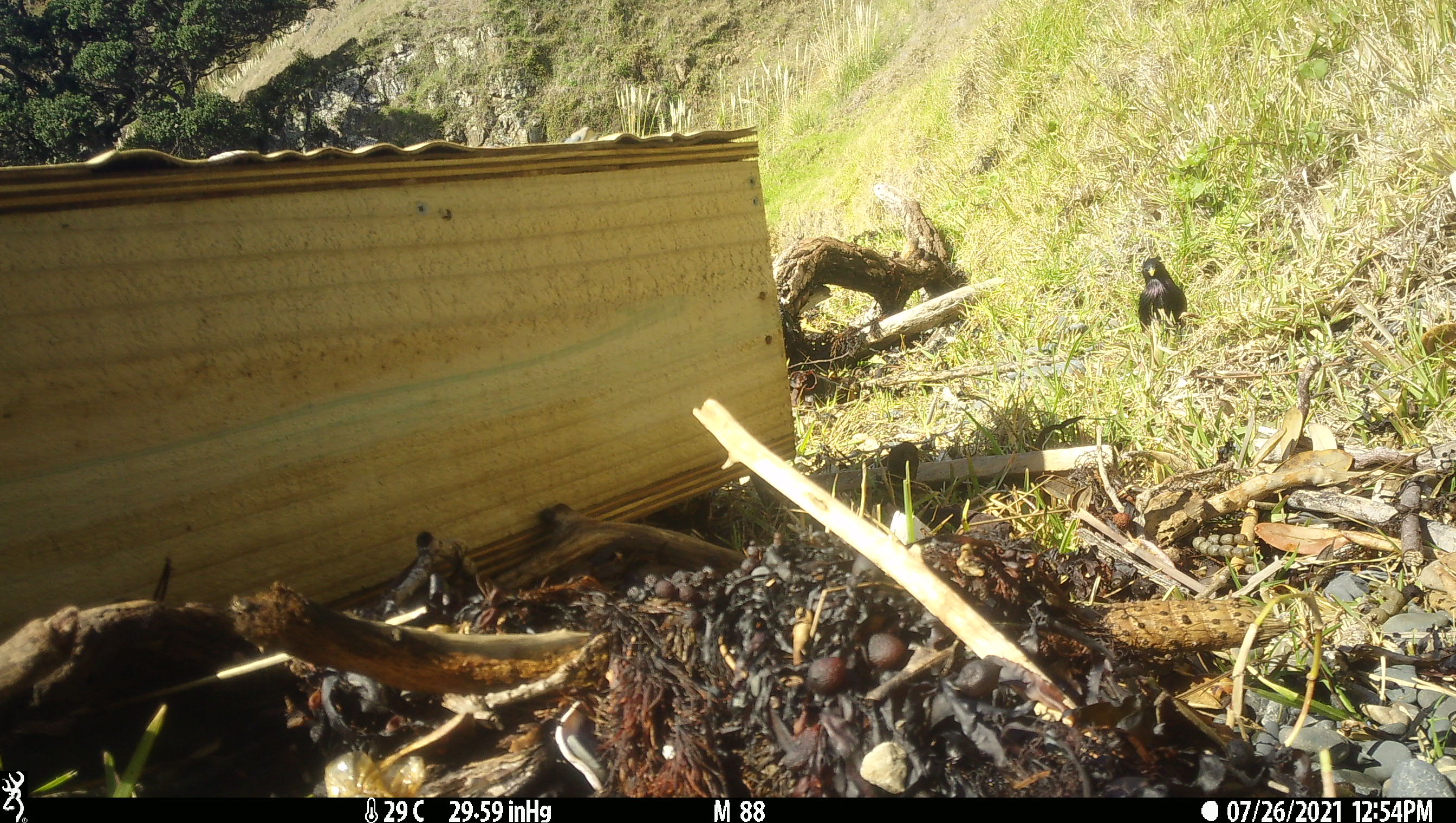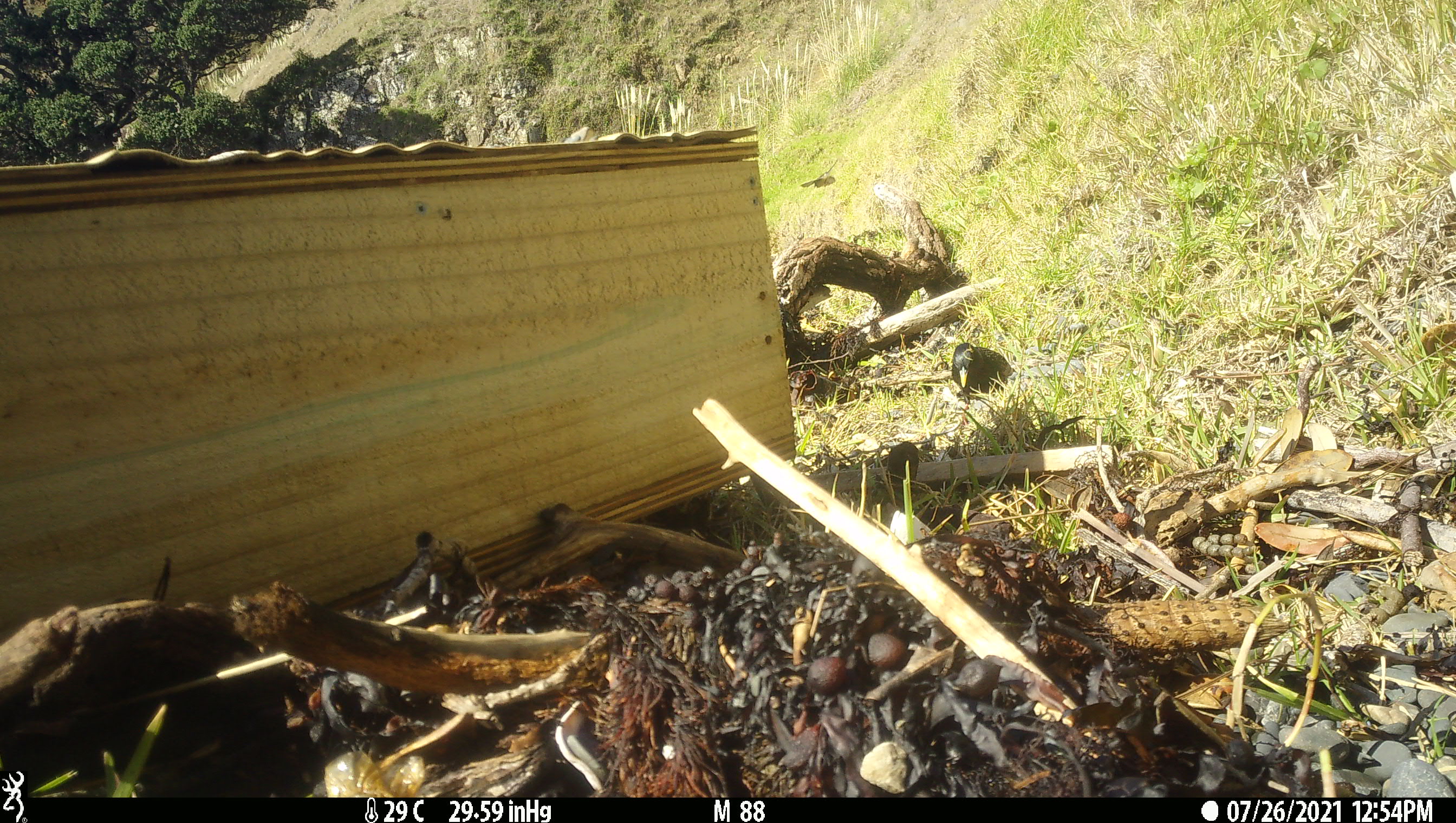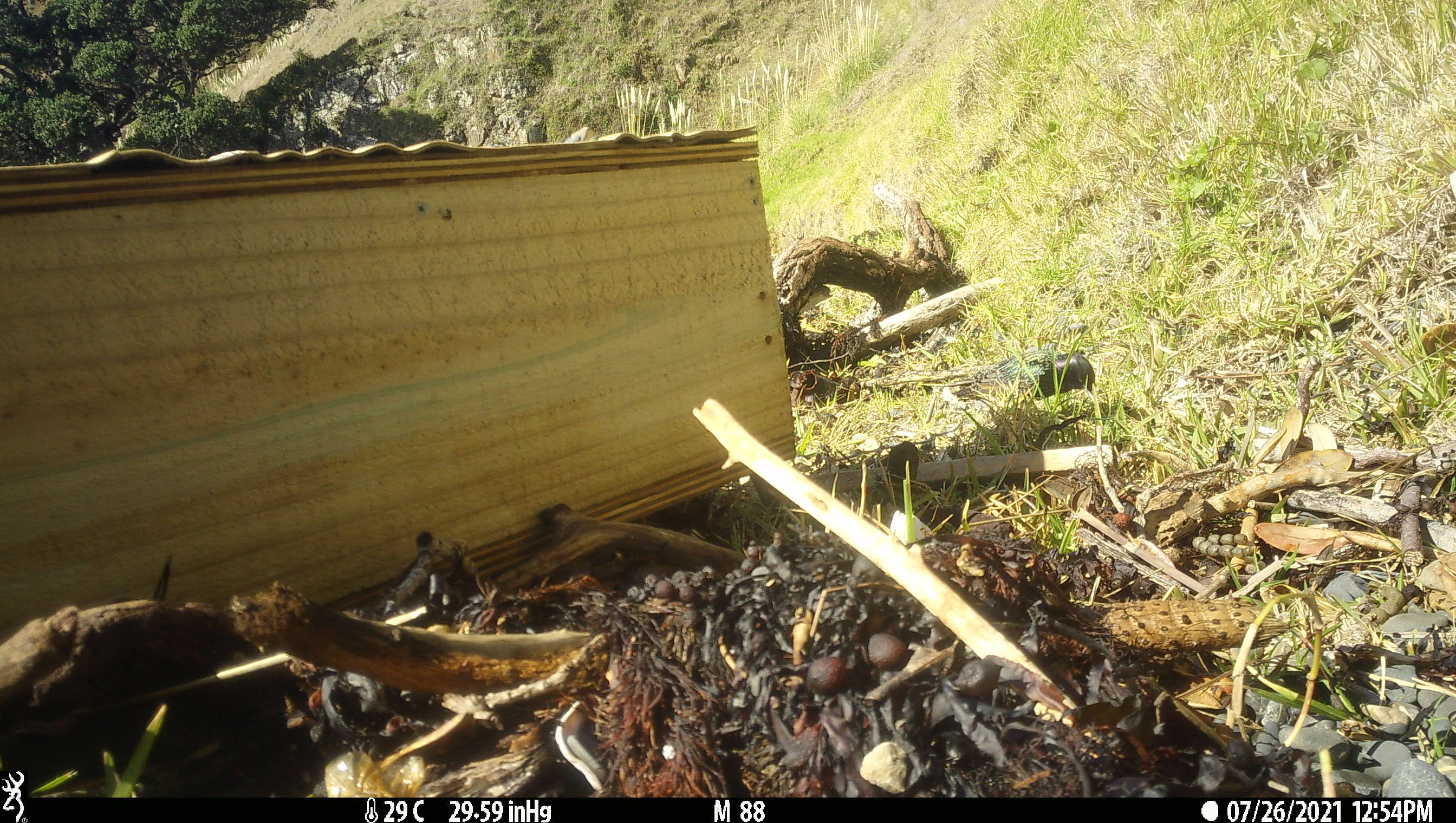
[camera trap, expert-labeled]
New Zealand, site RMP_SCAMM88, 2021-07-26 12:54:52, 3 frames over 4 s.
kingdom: Animalia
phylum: Chordata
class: Aves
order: Passeriformes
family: Sturnidae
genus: Sturnus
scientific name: Sturnus vulgaris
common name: european starling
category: starling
Starling (european starling) (Sturnus vulgaris).